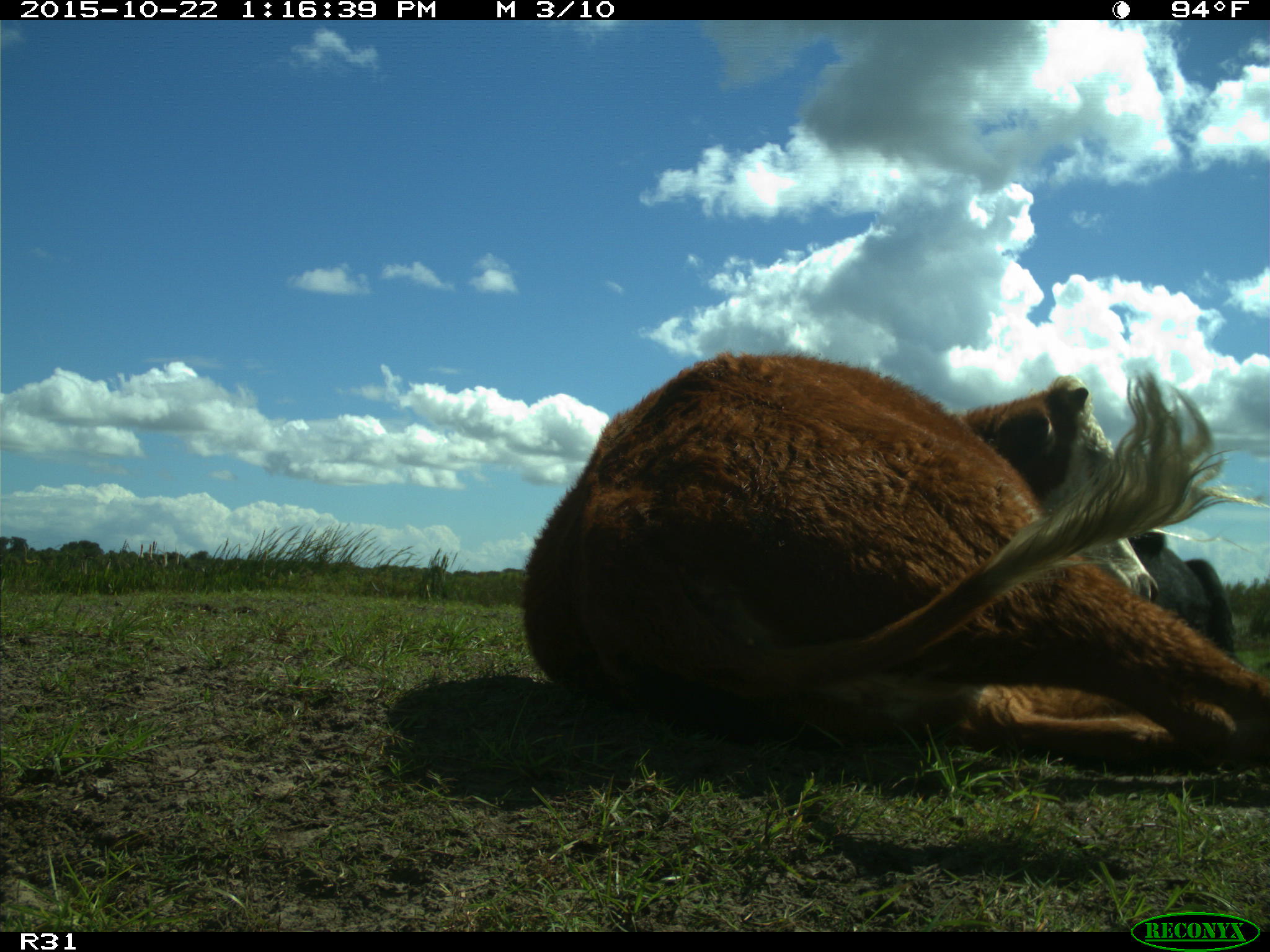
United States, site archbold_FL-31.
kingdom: Animalia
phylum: Chordata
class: Mammalia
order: Artiodactyla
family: Bovidae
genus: Bos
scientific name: Bos taurus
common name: domestic cow